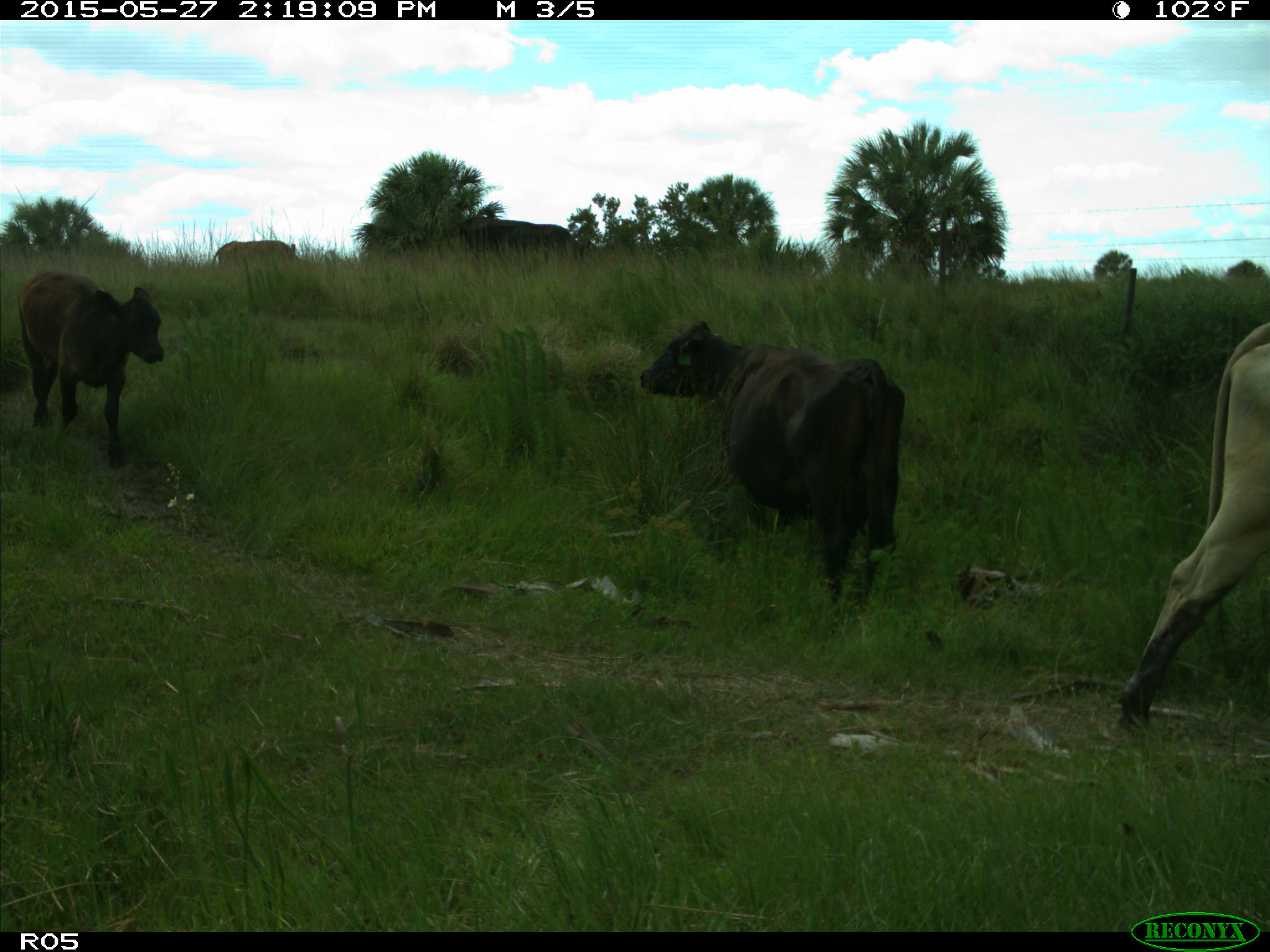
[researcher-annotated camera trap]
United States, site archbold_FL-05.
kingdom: Animalia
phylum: Chordata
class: Mammalia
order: Artiodactyla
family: Bovidae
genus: Bos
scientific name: Bos taurus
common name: domestic cow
Bos taurus (domestic cow).